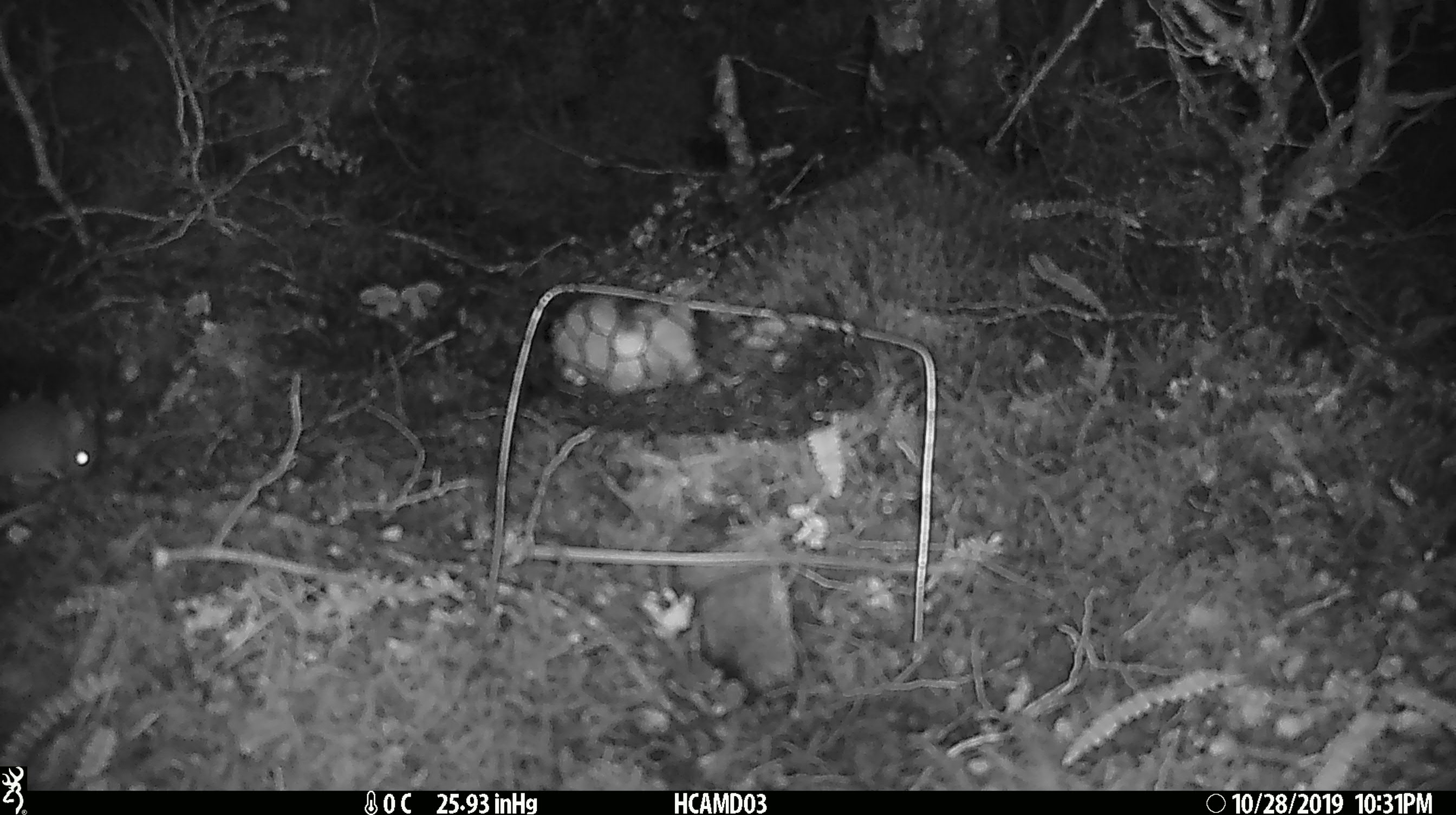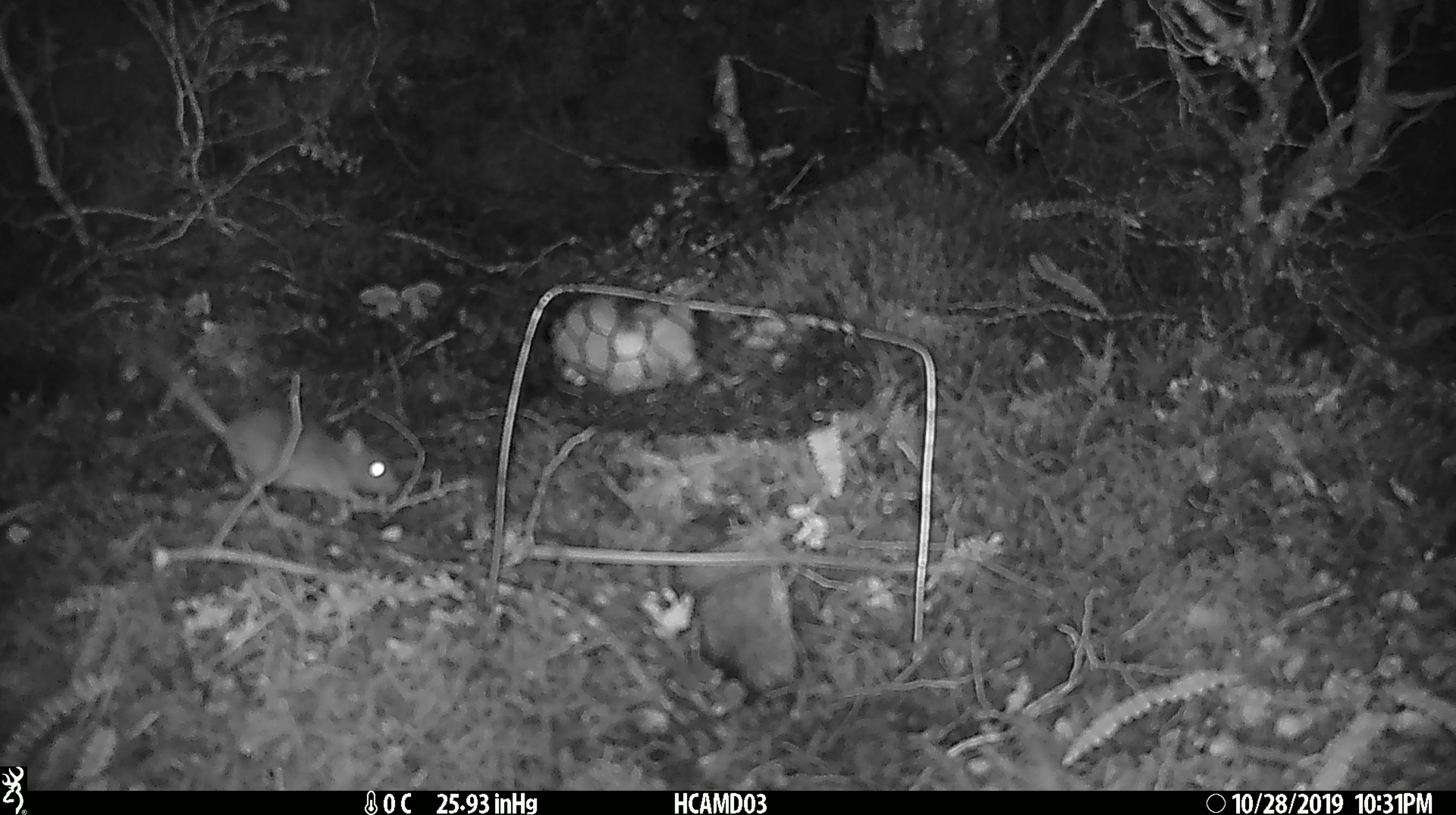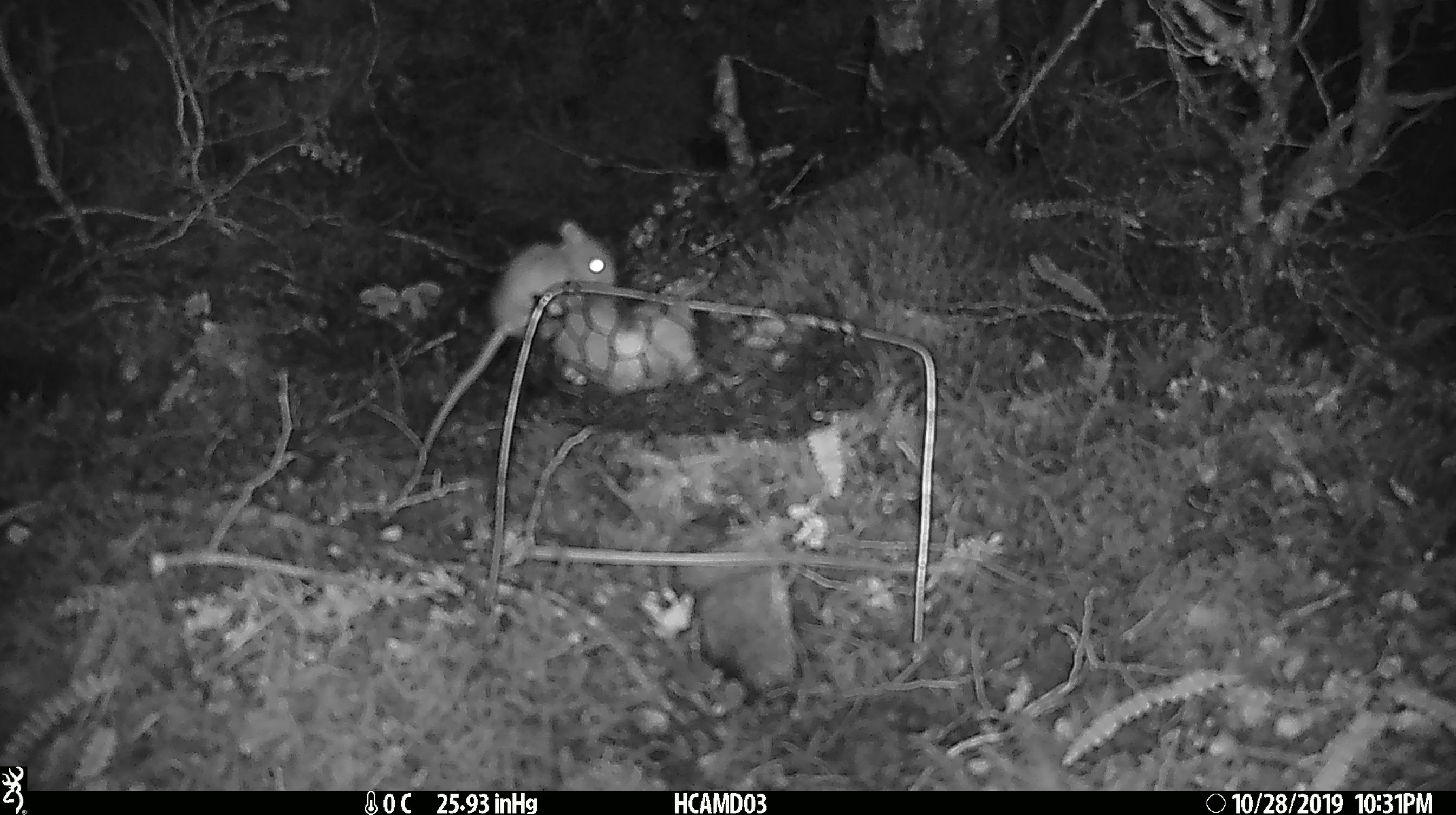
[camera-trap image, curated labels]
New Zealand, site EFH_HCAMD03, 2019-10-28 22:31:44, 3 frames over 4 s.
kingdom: Animalia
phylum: Chordata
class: Mammalia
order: Rodentia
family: Muridae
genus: Mus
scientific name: Mus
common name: mouse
Mouse (Mus).